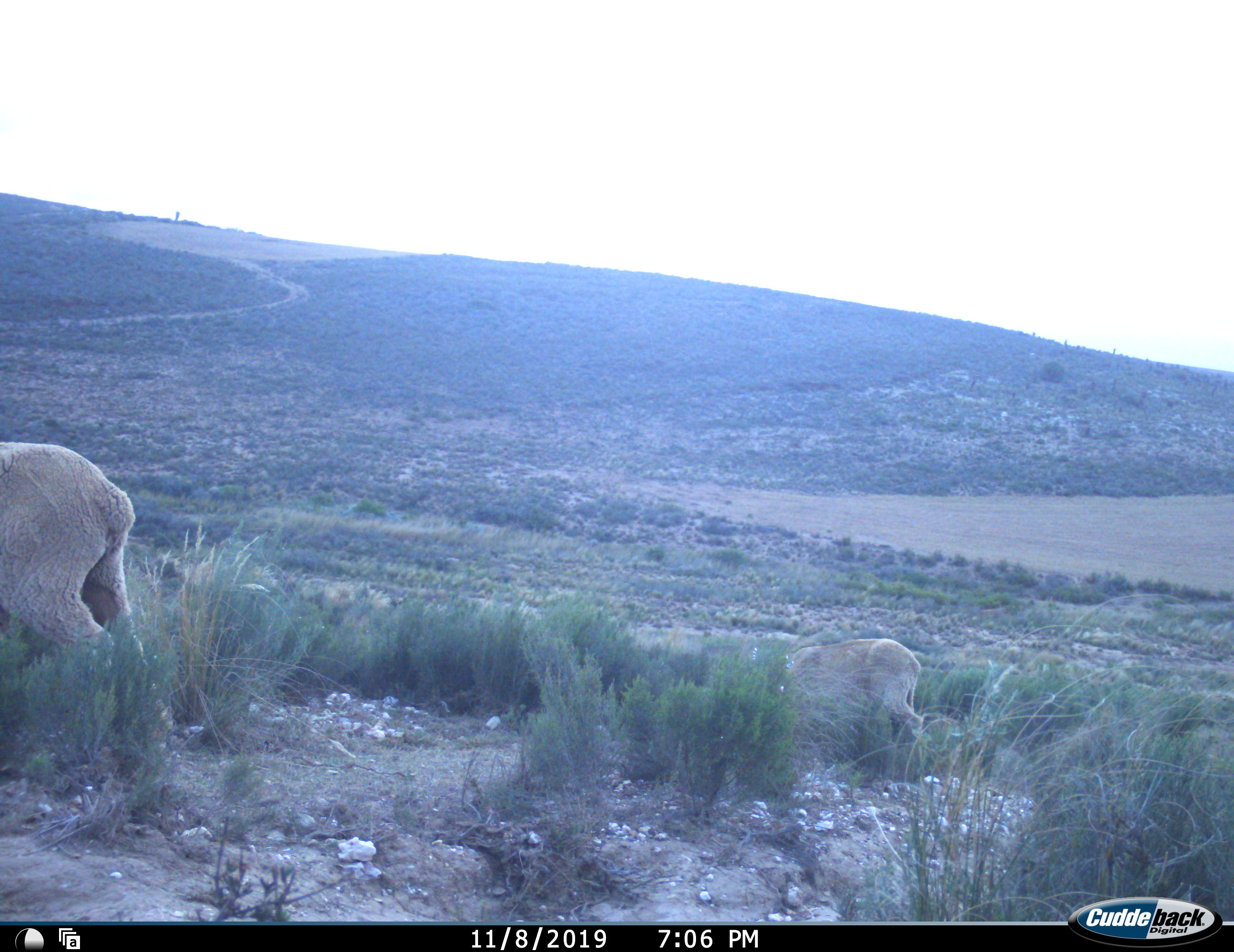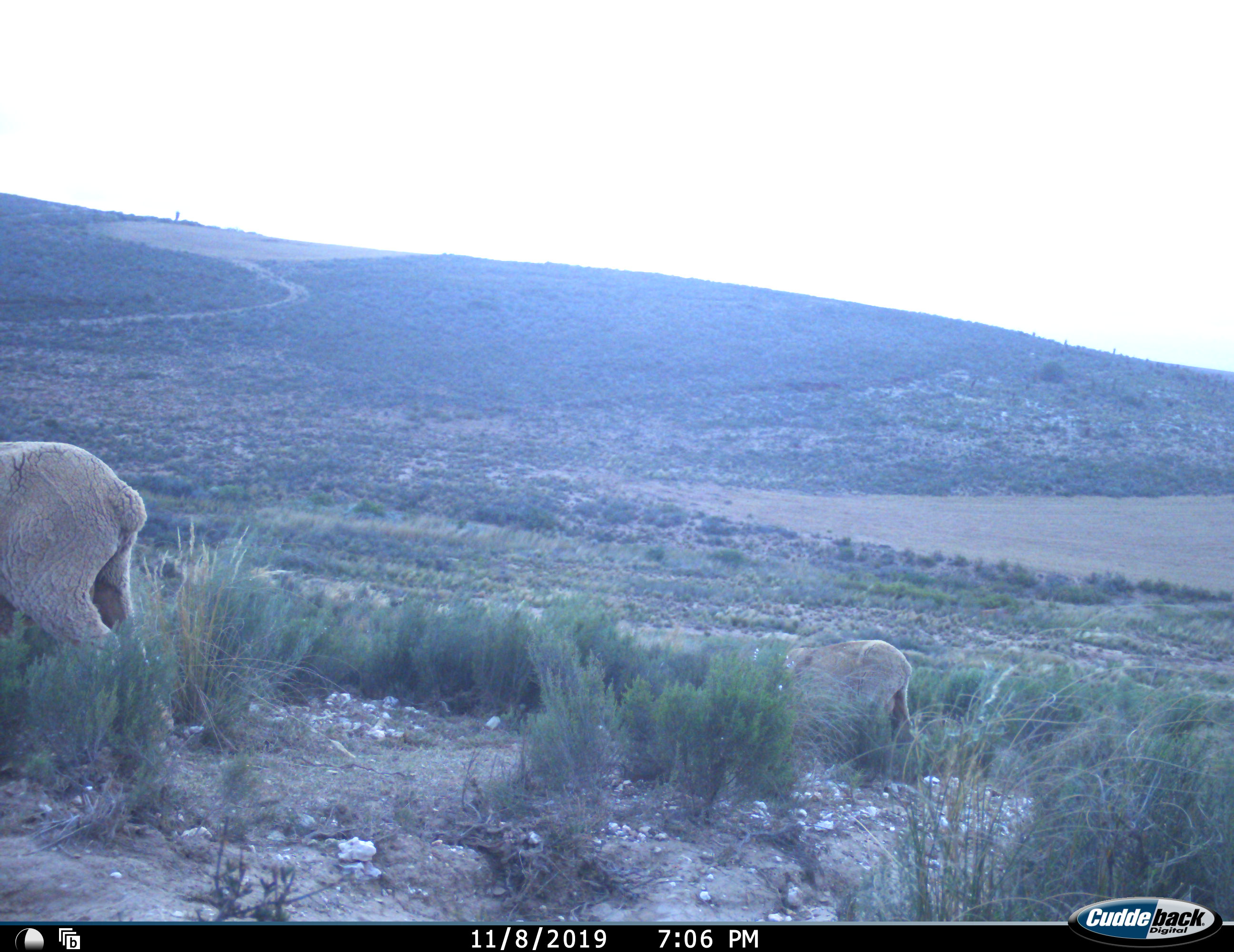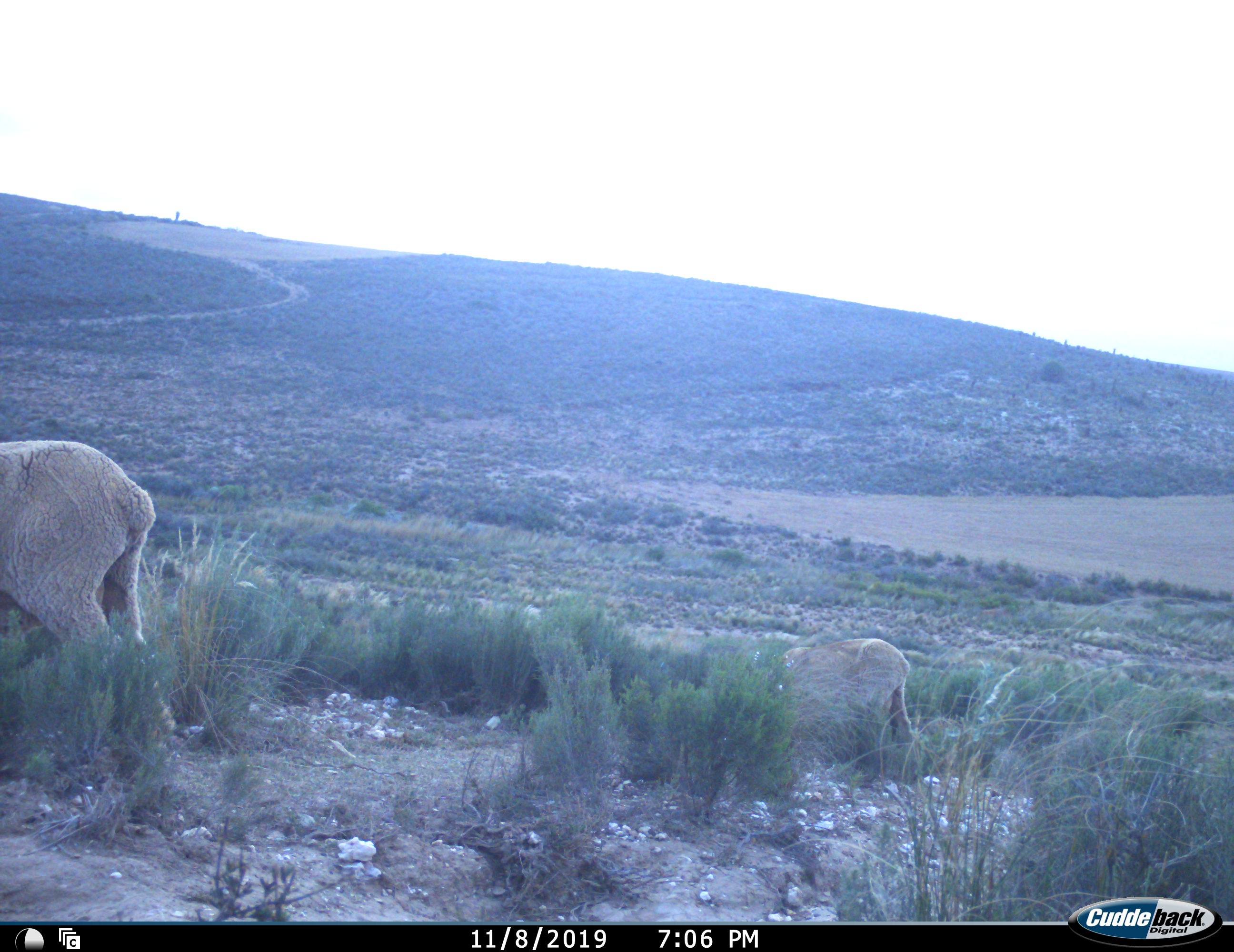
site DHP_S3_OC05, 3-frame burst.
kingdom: Animalia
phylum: Chordata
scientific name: Vertebrata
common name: domestic animal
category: domesticanimal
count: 2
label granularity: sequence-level